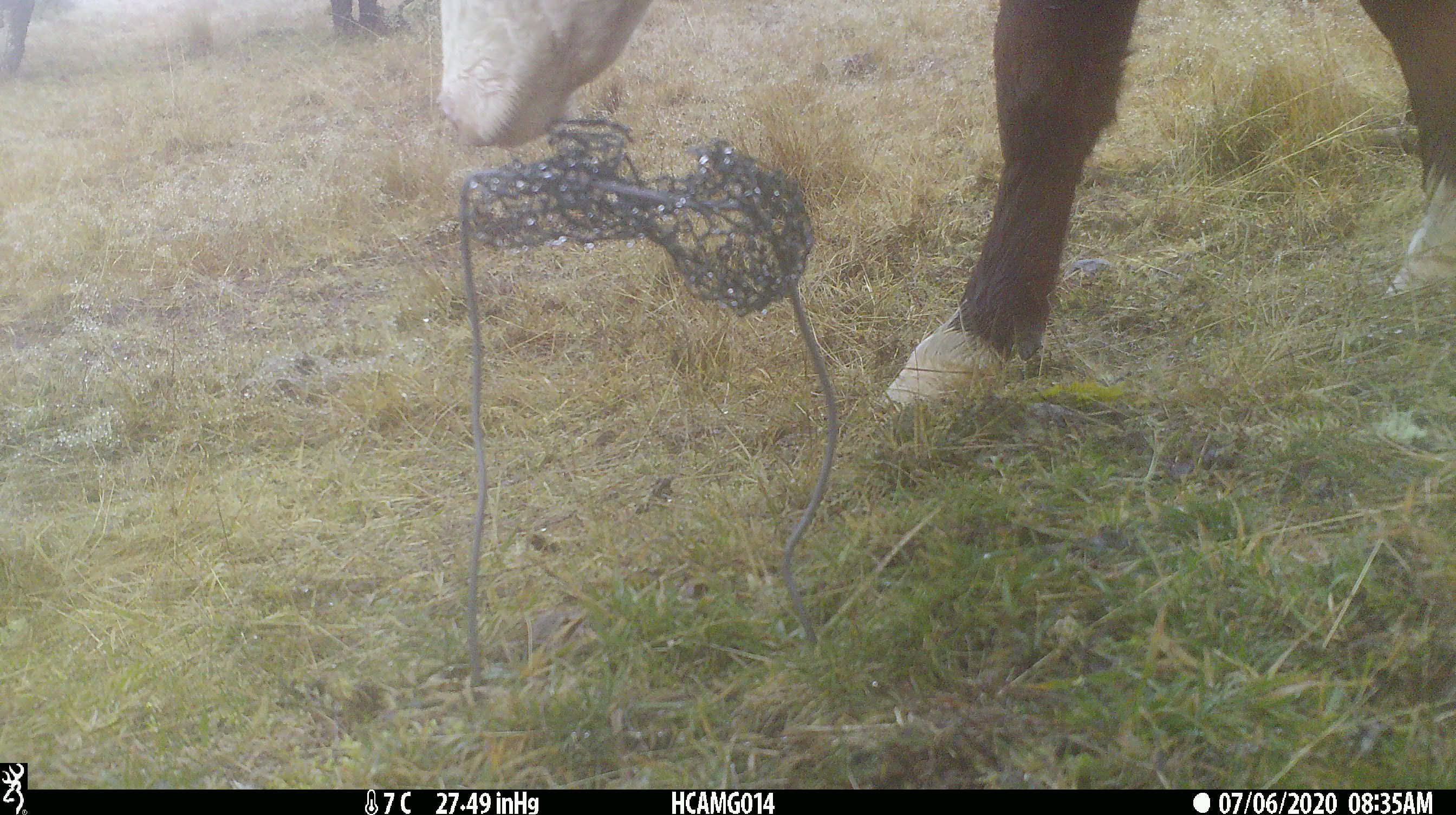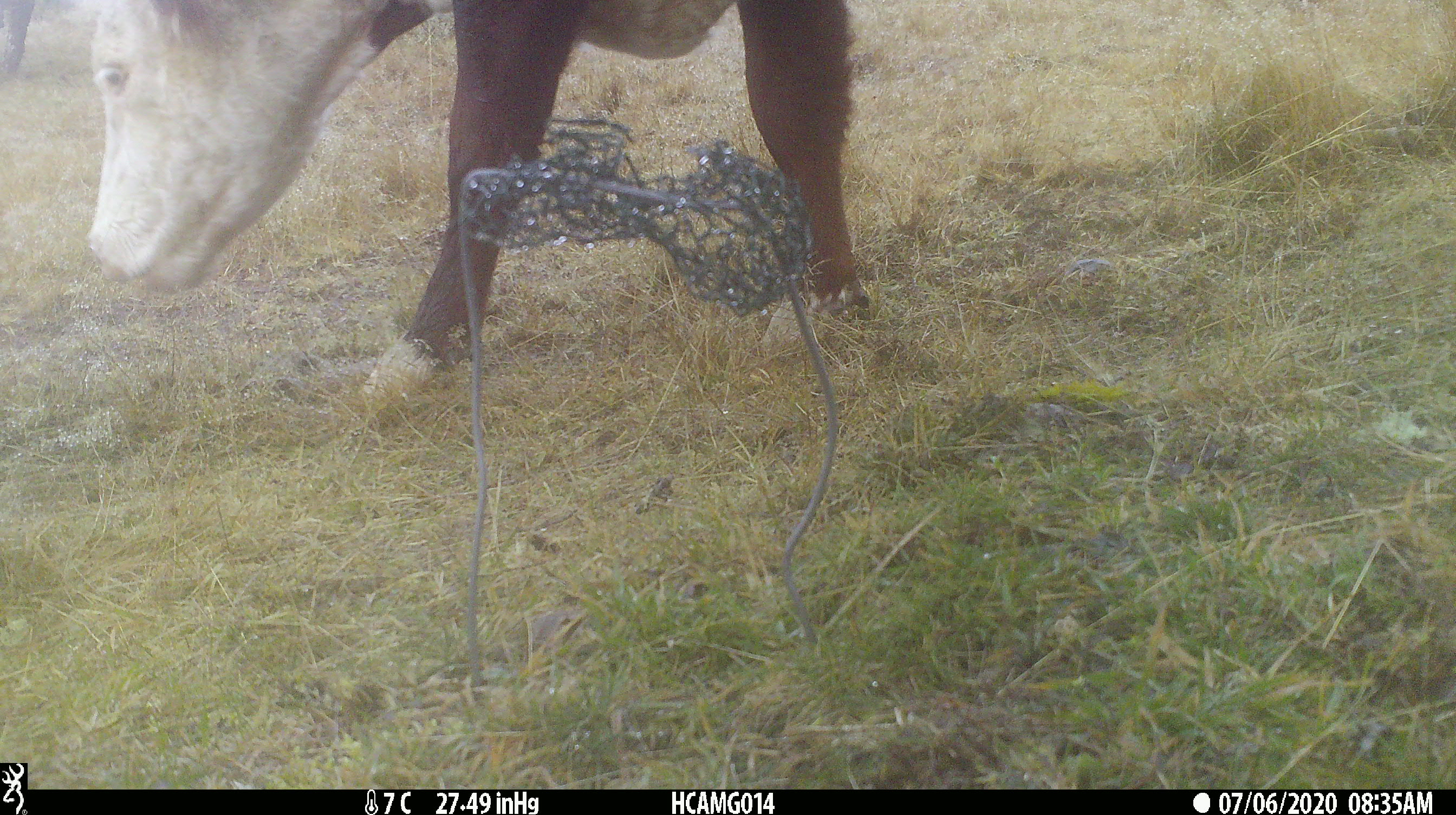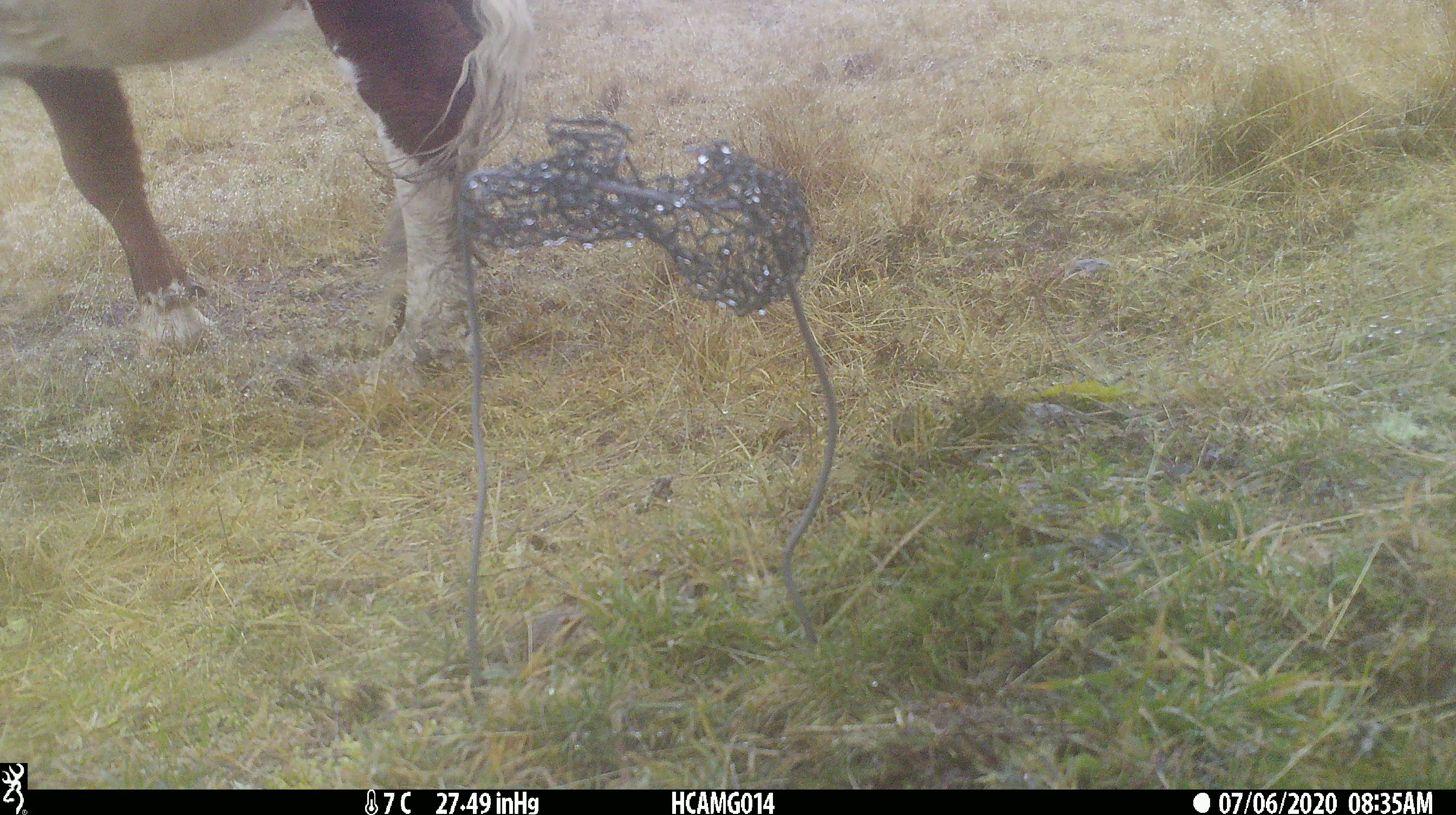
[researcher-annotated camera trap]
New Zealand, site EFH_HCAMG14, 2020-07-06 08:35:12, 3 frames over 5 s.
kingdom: Animalia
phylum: Chordata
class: Mammalia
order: Artiodactyla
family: Bovidae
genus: Bos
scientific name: Bos taurus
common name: domestic cow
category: cow